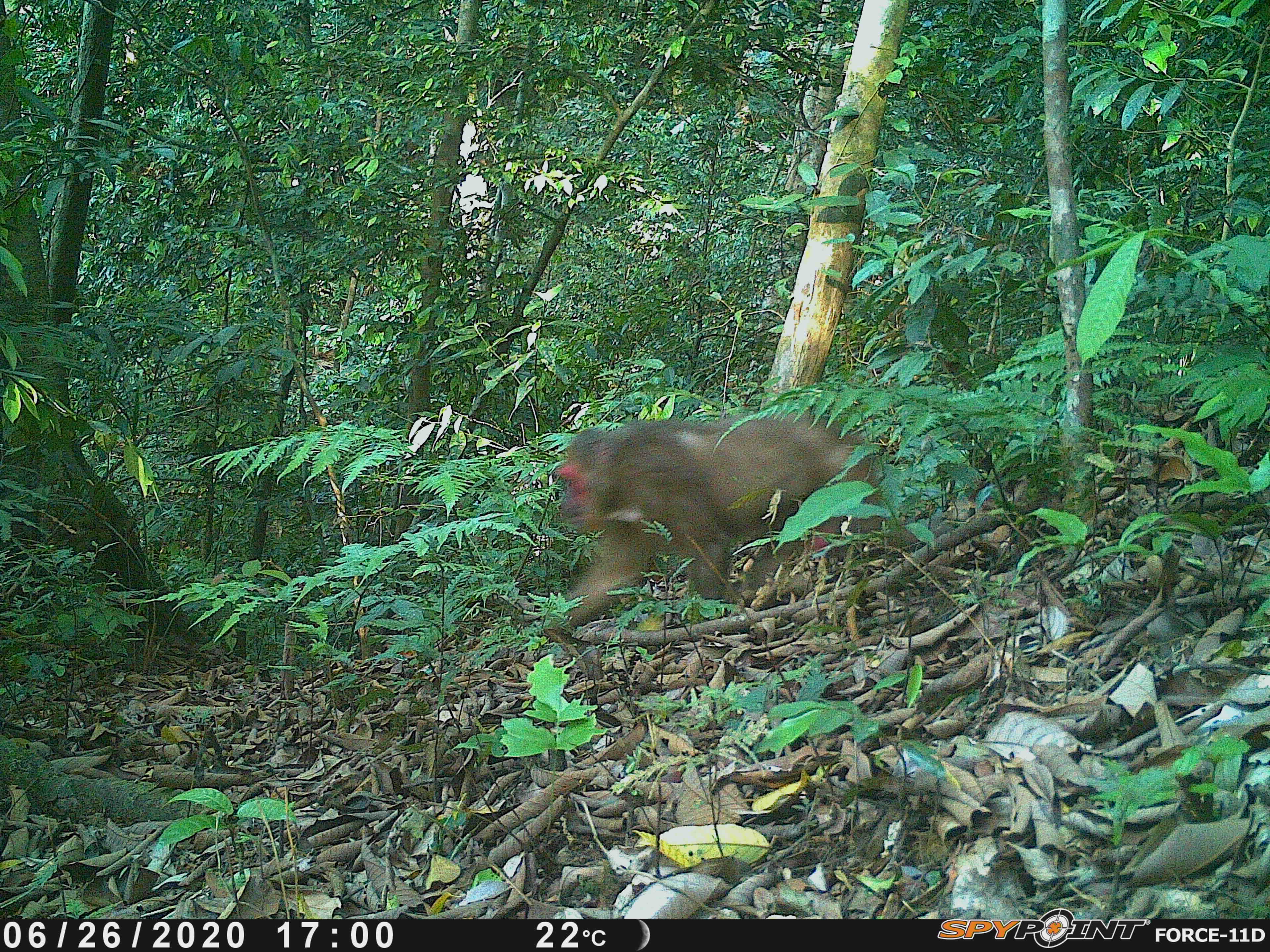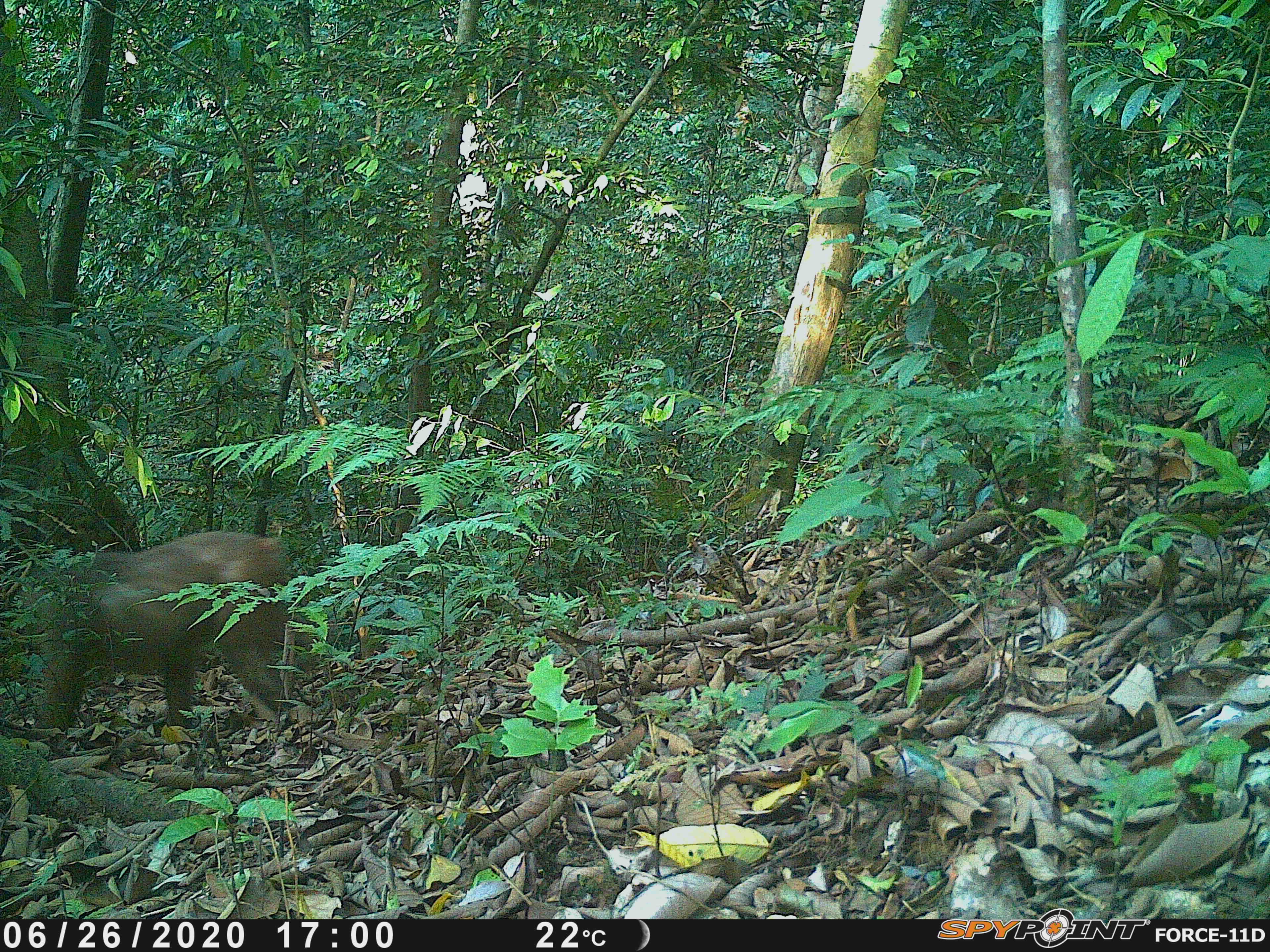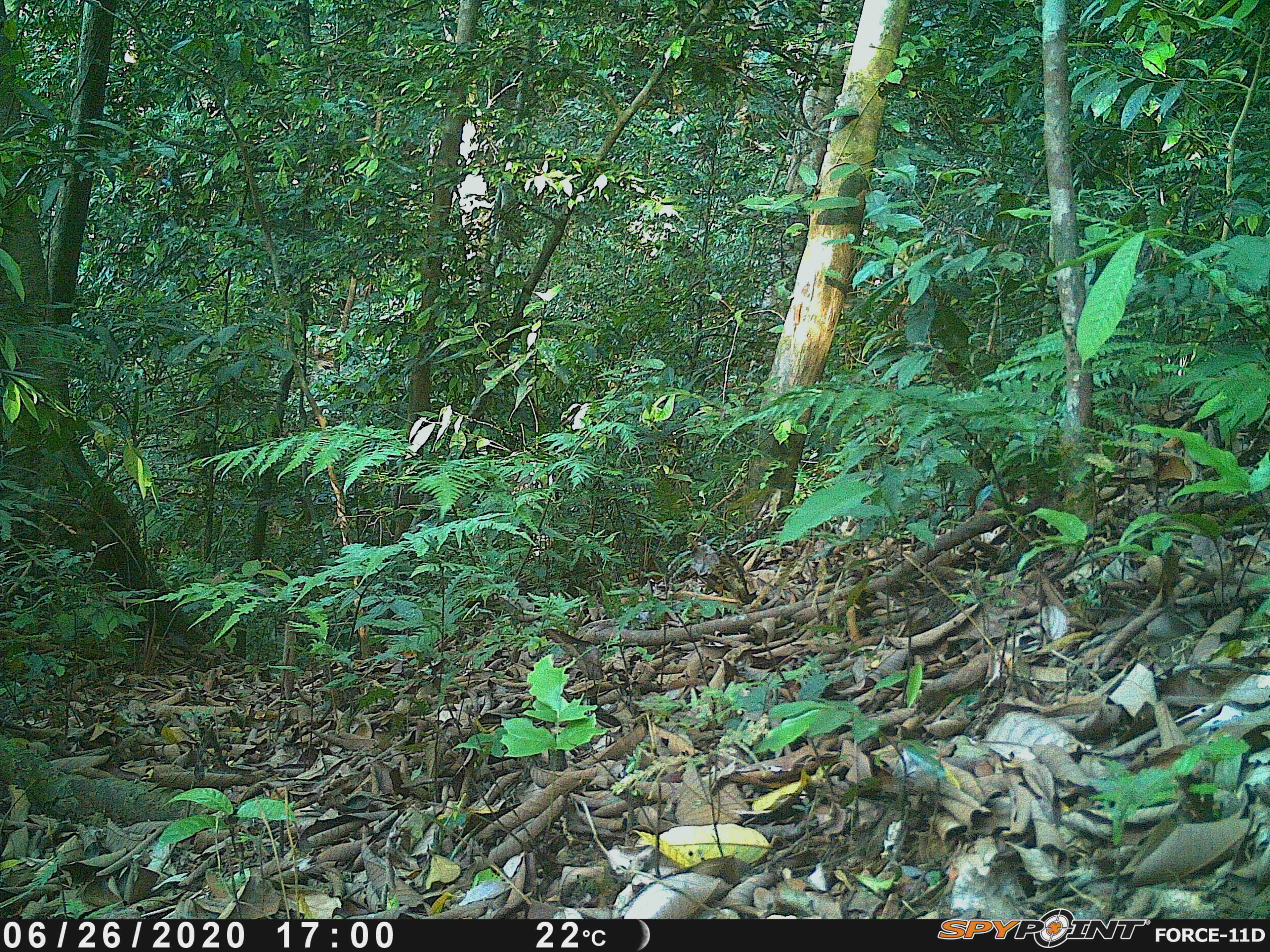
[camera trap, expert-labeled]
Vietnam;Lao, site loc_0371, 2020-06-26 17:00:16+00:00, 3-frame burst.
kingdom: Animalia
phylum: Chordata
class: Mammalia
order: Primates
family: Cercopithecidae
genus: Macaca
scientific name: Macaca arctoides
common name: stump-tailed macaque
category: stump tailed macaque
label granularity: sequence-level